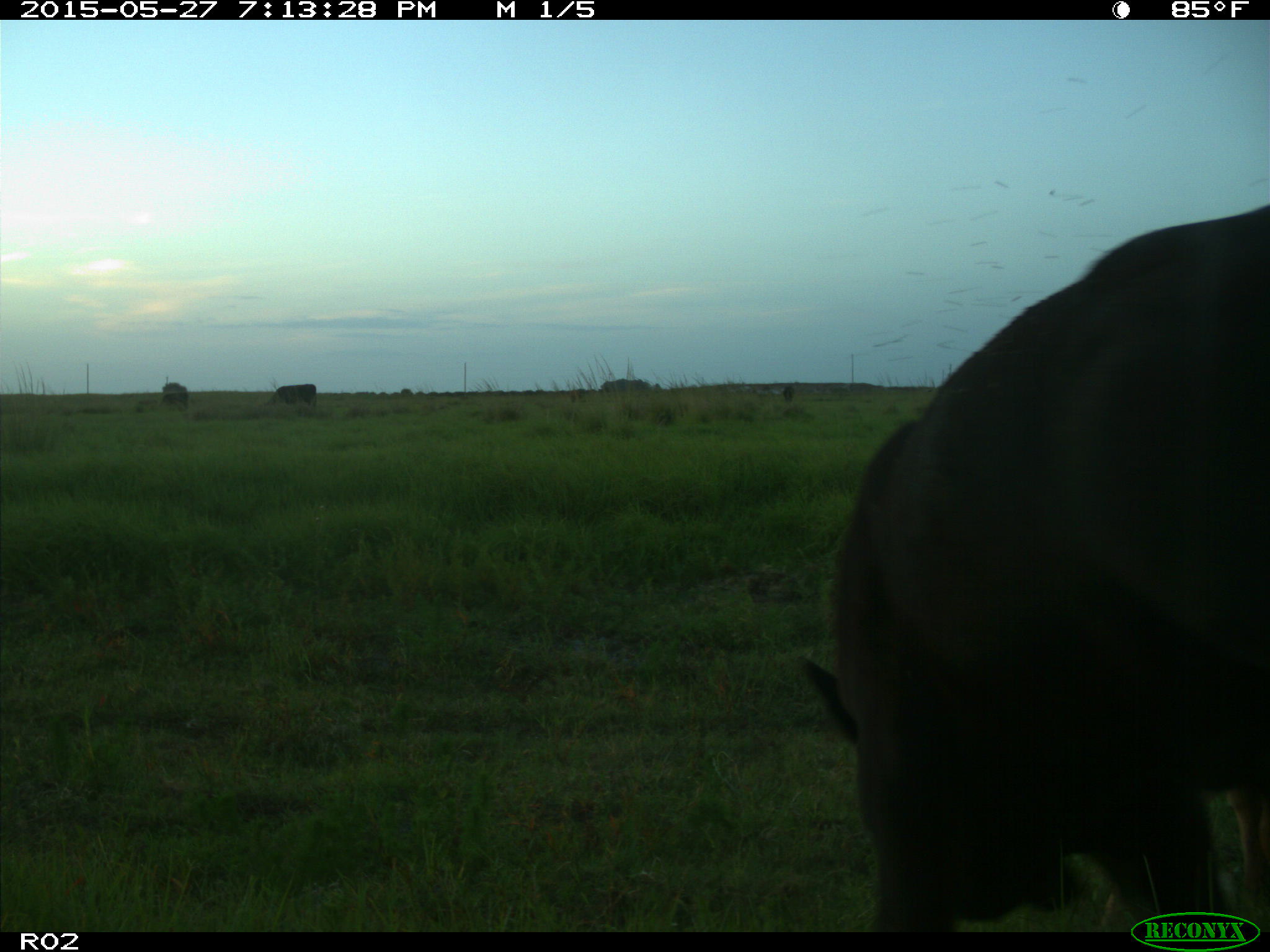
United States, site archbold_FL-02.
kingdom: Animalia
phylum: Chordata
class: Mammalia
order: Artiodactyla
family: Bovidae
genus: Bos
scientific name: Bos taurus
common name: domestic cow